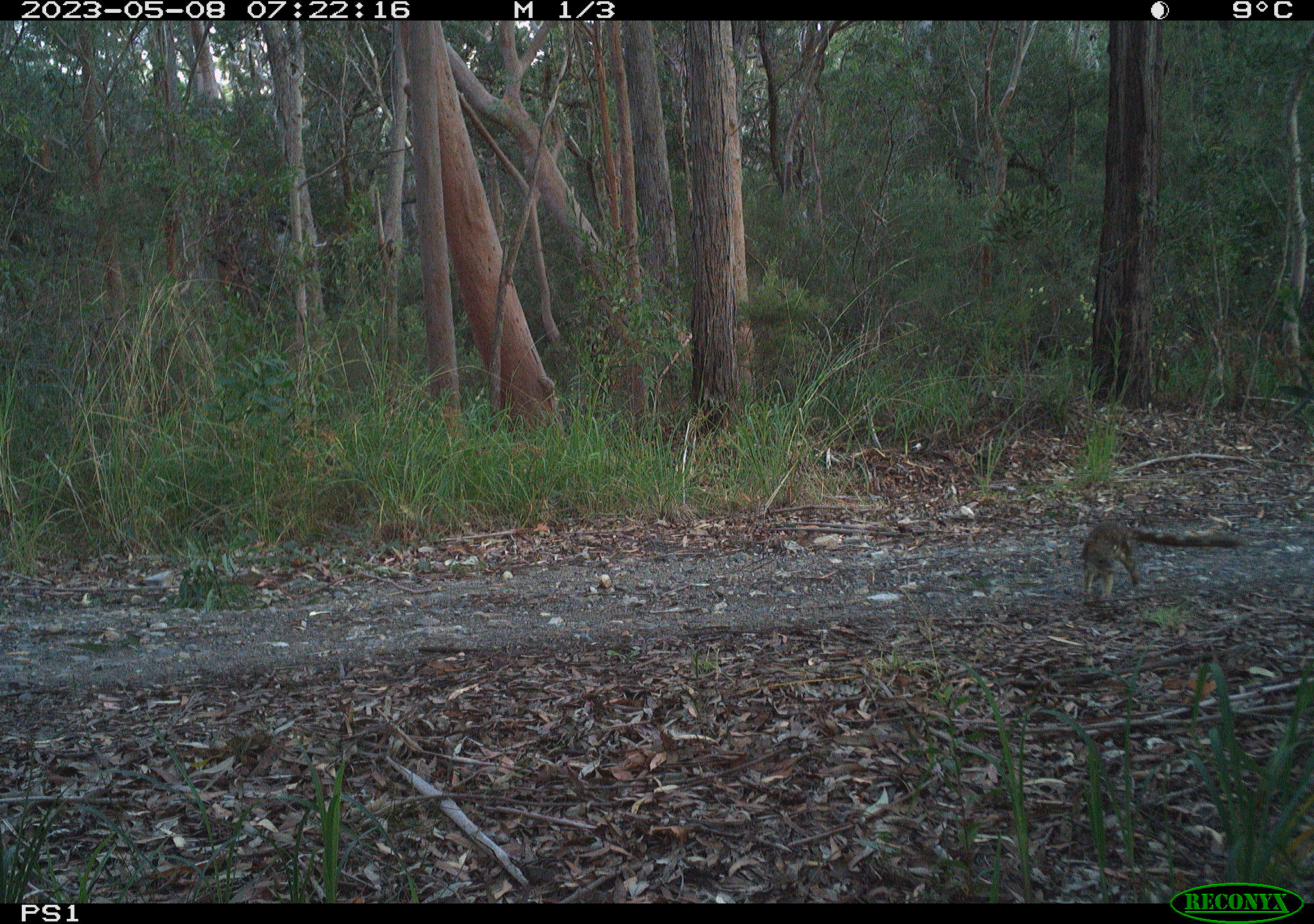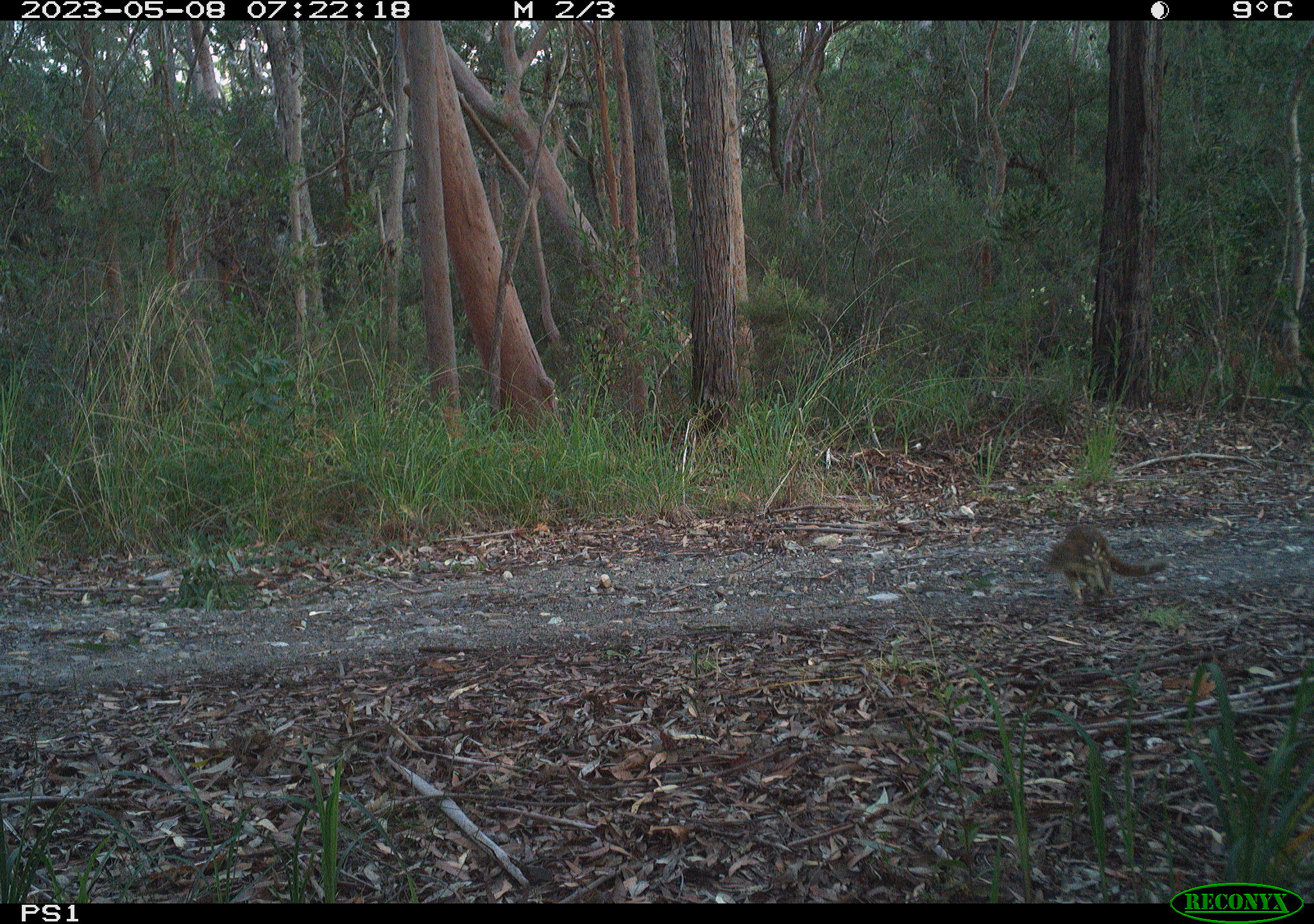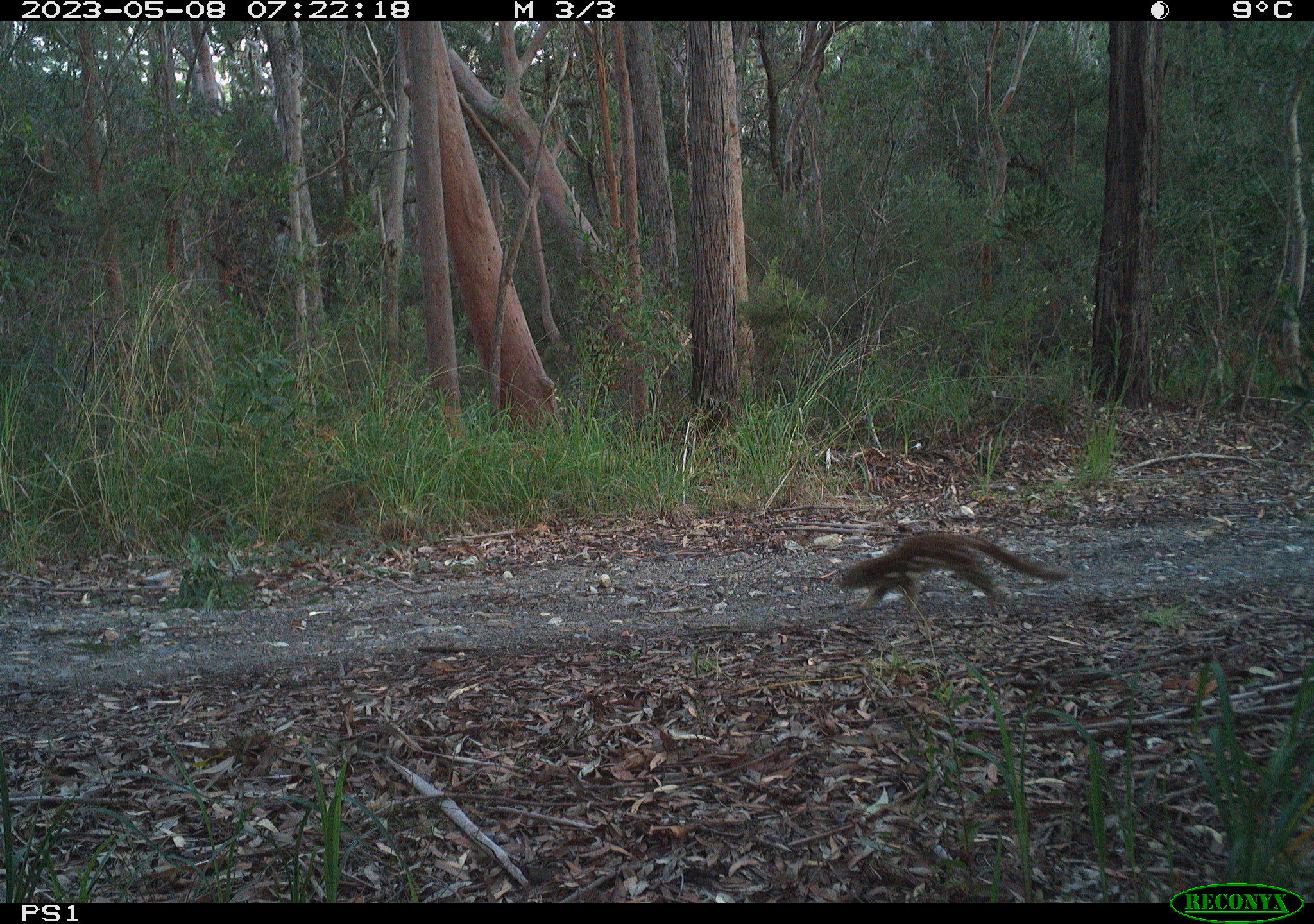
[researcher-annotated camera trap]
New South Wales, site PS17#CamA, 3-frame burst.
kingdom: Animalia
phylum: Chordata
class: Mammalia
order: Dasyuromorphia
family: Dasyuridae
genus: Dasyurus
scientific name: Dasyurus maculatus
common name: spotted-tailed quoll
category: quoll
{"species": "quoll (spotted-tailed quoll) (Dasyurus maculatus)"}